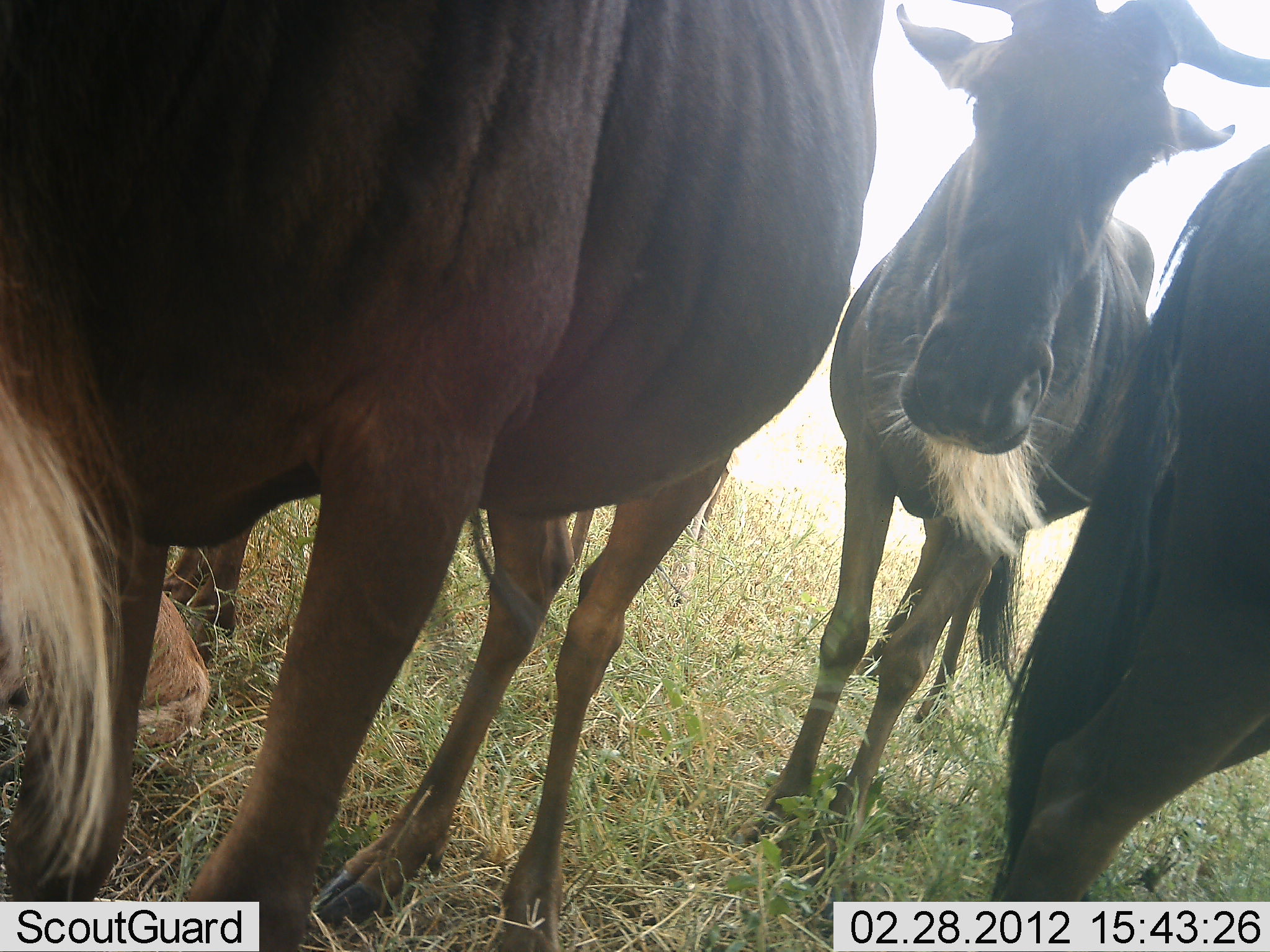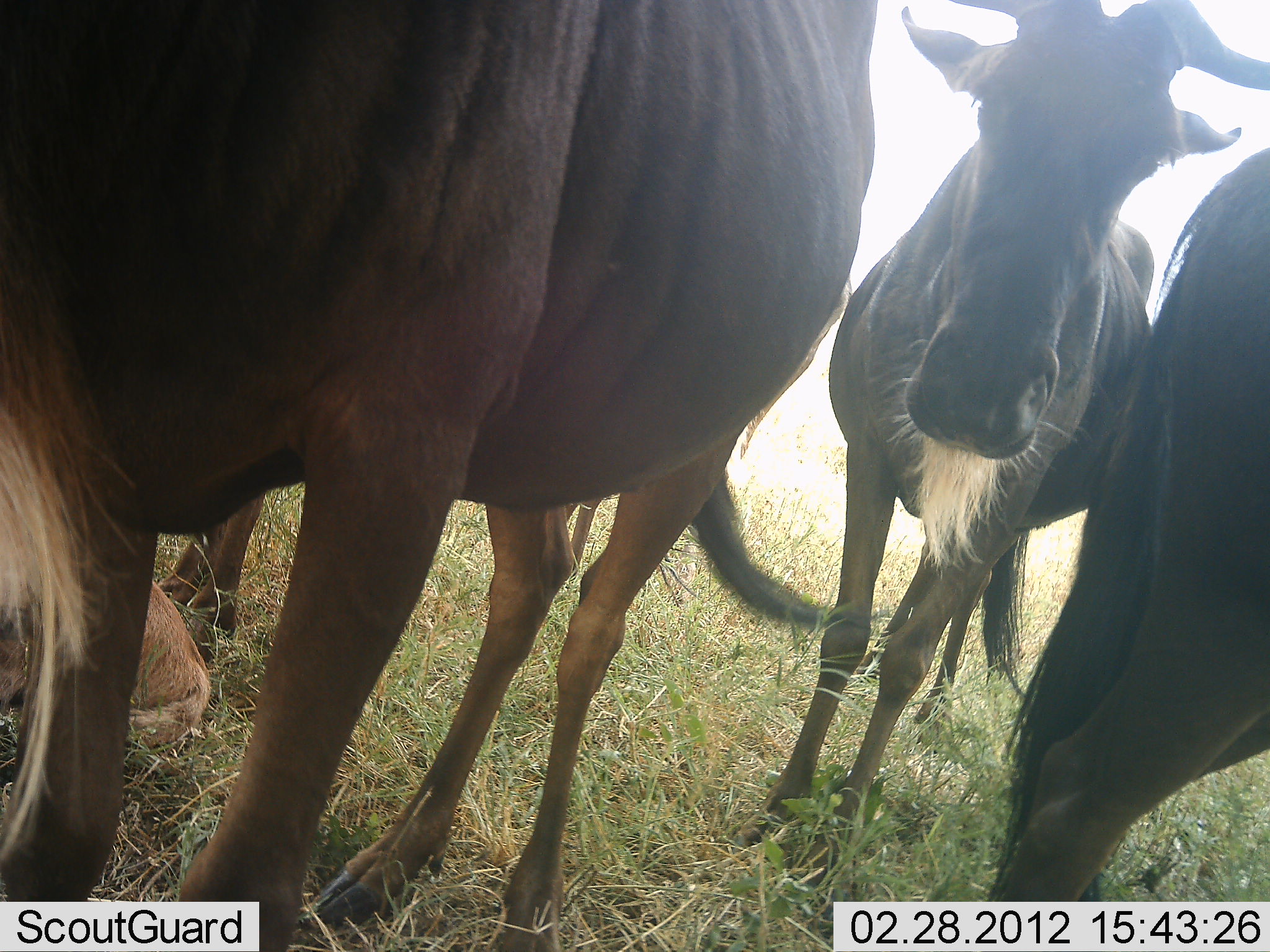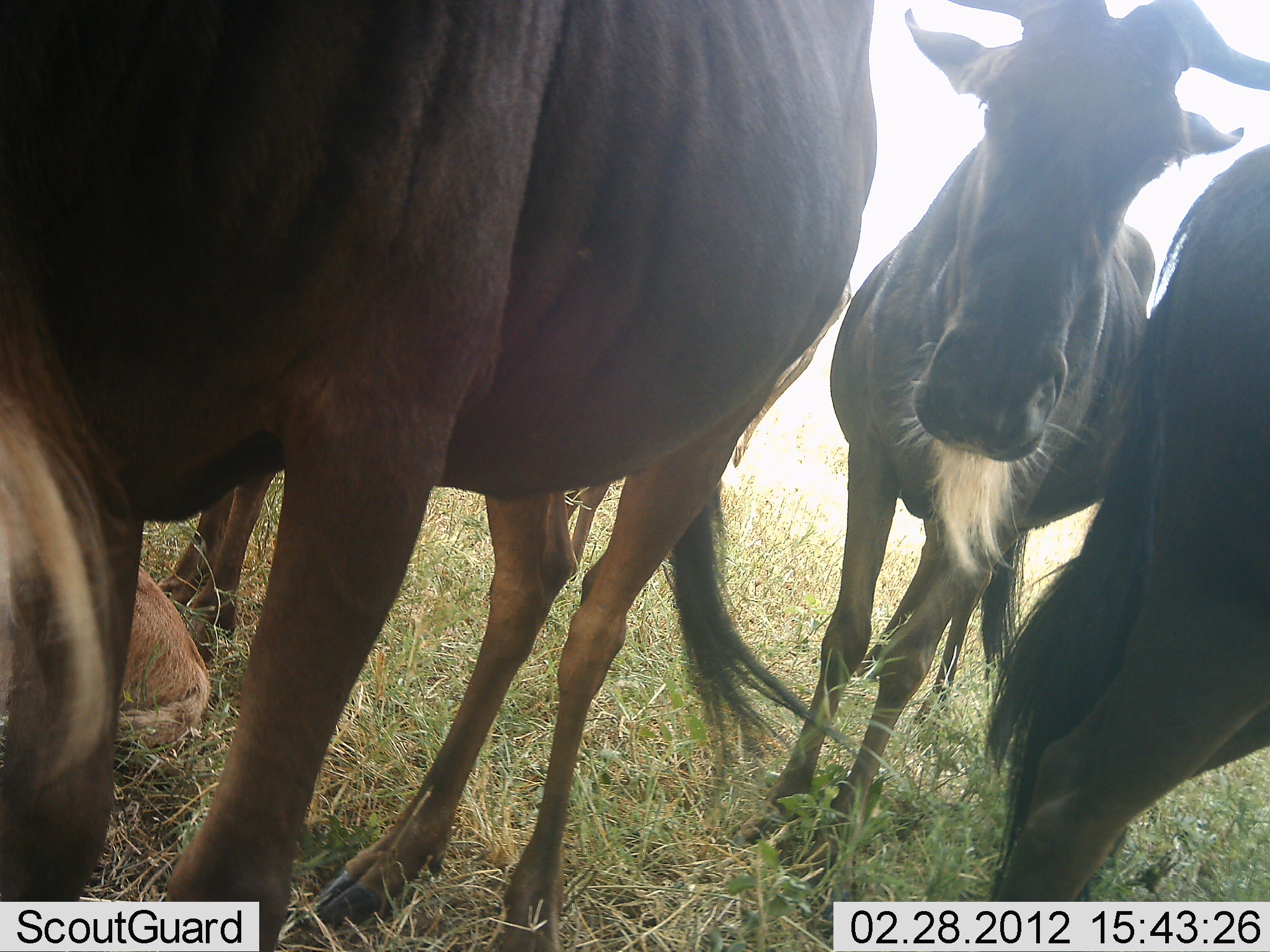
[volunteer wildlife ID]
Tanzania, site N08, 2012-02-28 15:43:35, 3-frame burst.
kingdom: Animalia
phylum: Chordata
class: Mammalia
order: Artiodactyla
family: Bovidae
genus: Connochaetes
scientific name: Connochaetes taurinus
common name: blue wildebeest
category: wildebeest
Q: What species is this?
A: Wildebeest (blue wildebeest) (Connochaetes taurinus).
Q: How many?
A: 4.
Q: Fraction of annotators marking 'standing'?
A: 89%.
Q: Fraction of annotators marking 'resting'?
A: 52%.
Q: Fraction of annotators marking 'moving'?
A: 7%.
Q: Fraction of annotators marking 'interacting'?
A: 0%.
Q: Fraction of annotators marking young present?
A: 26%.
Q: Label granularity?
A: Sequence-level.